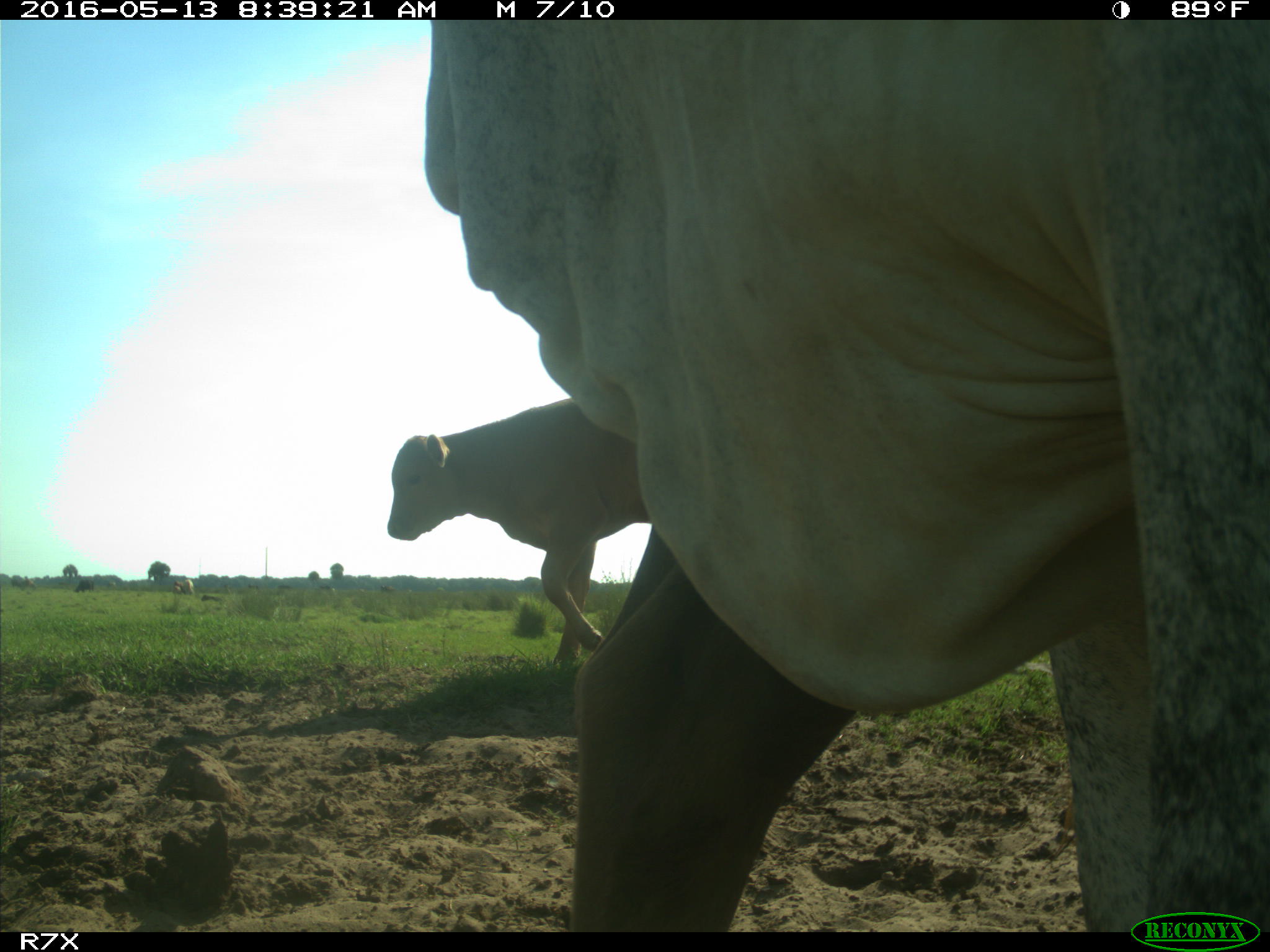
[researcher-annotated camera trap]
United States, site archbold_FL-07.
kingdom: Animalia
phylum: Chordata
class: Mammalia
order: Artiodactyla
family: Bovidae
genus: Bos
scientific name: Bos taurus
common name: domestic cow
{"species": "Bos taurus (domestic cow)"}